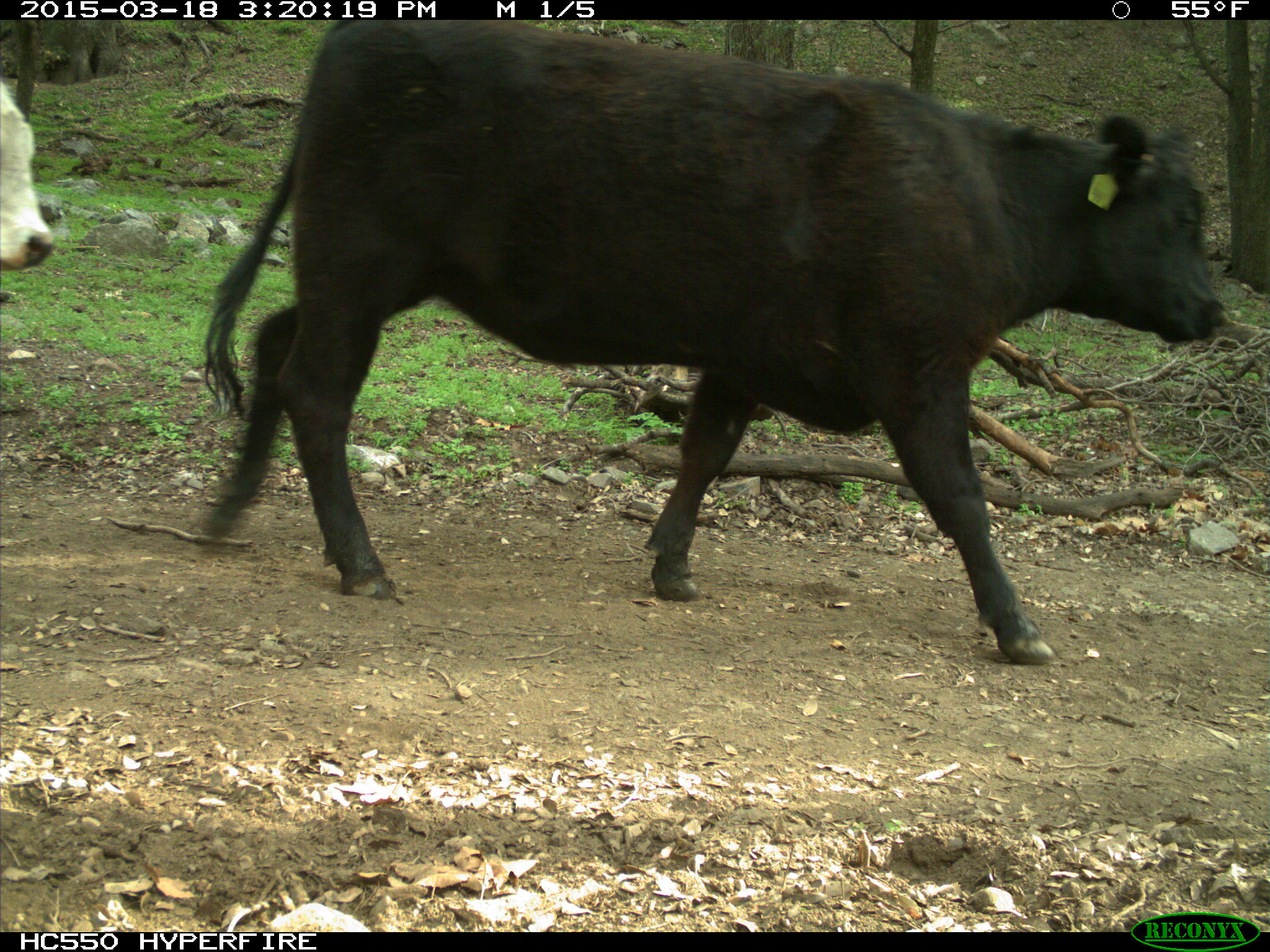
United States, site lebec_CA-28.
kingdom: Animalia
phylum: Chordata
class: Mammalia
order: Artiodactyla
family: Bovidae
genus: Bos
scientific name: Bos taurus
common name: domestic cow